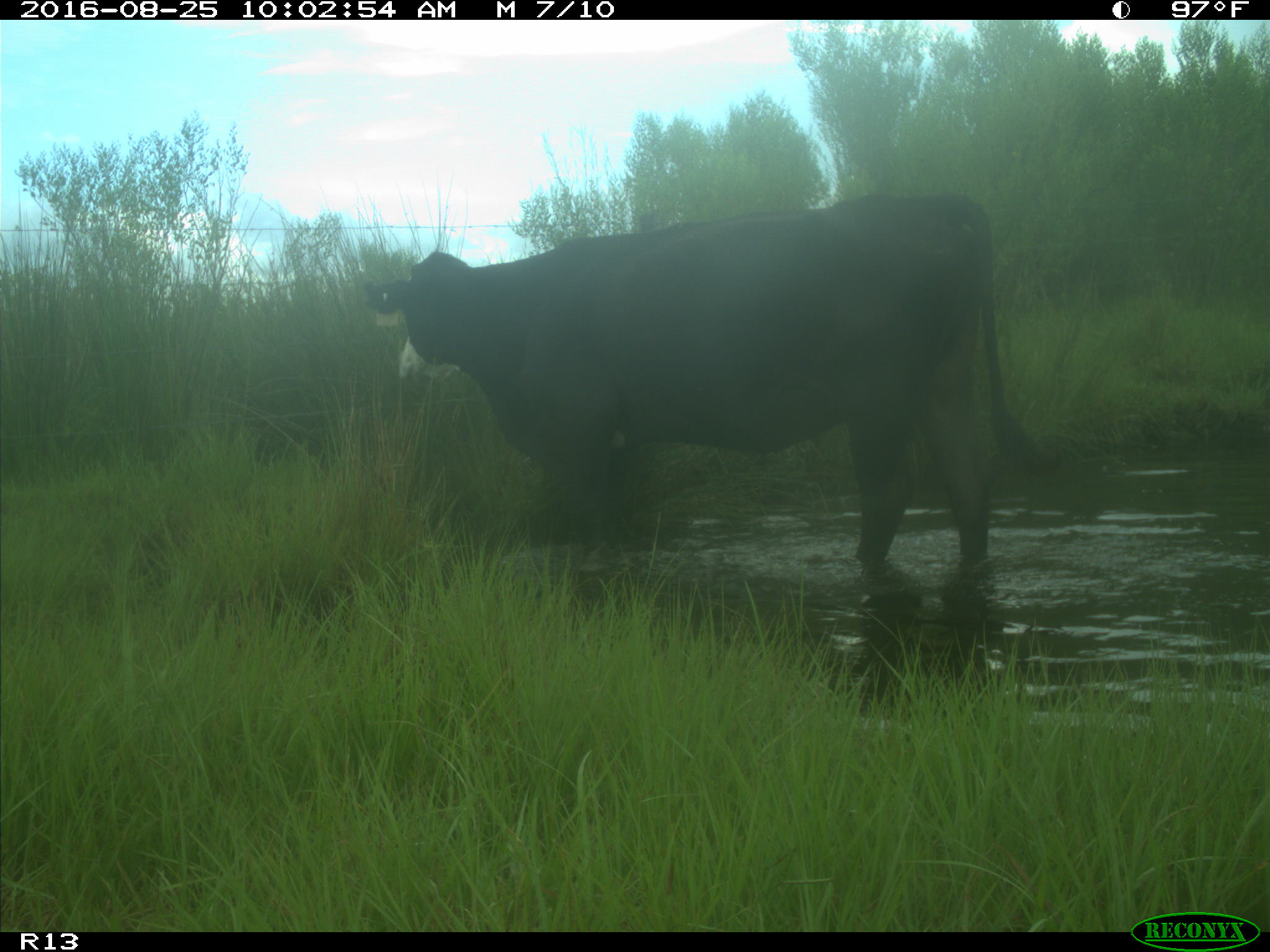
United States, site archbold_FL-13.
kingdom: Animalia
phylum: Chordata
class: Mammalia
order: Artiodactyla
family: Bovidae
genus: Bos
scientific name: Bos taurus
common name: domestic cow